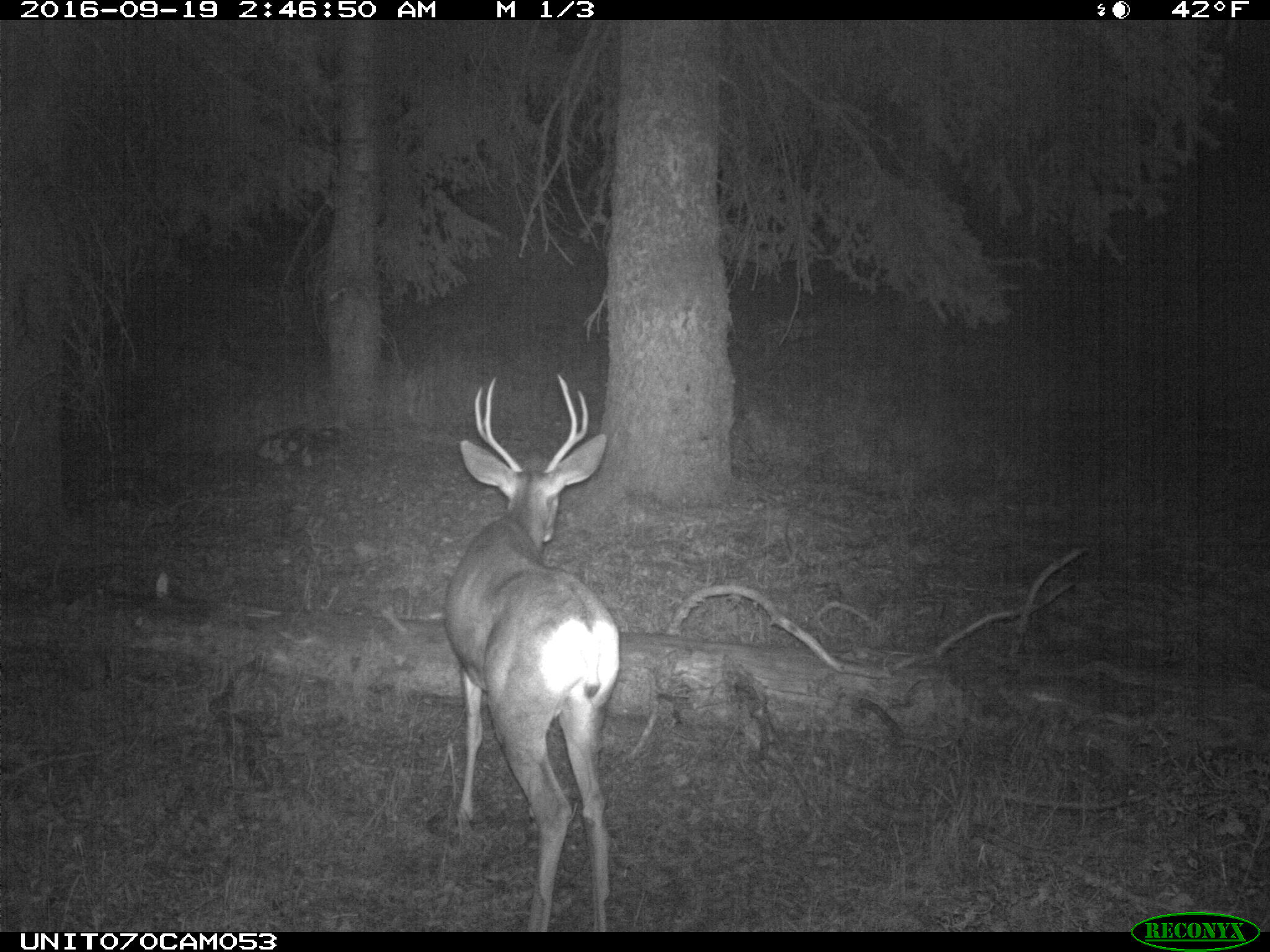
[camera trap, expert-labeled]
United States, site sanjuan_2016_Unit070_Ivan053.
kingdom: Animalia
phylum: Chordata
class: Mammalia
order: Artiodactyla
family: Cervidae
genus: Odocoileus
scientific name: Odocoileus hemionus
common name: mule deer